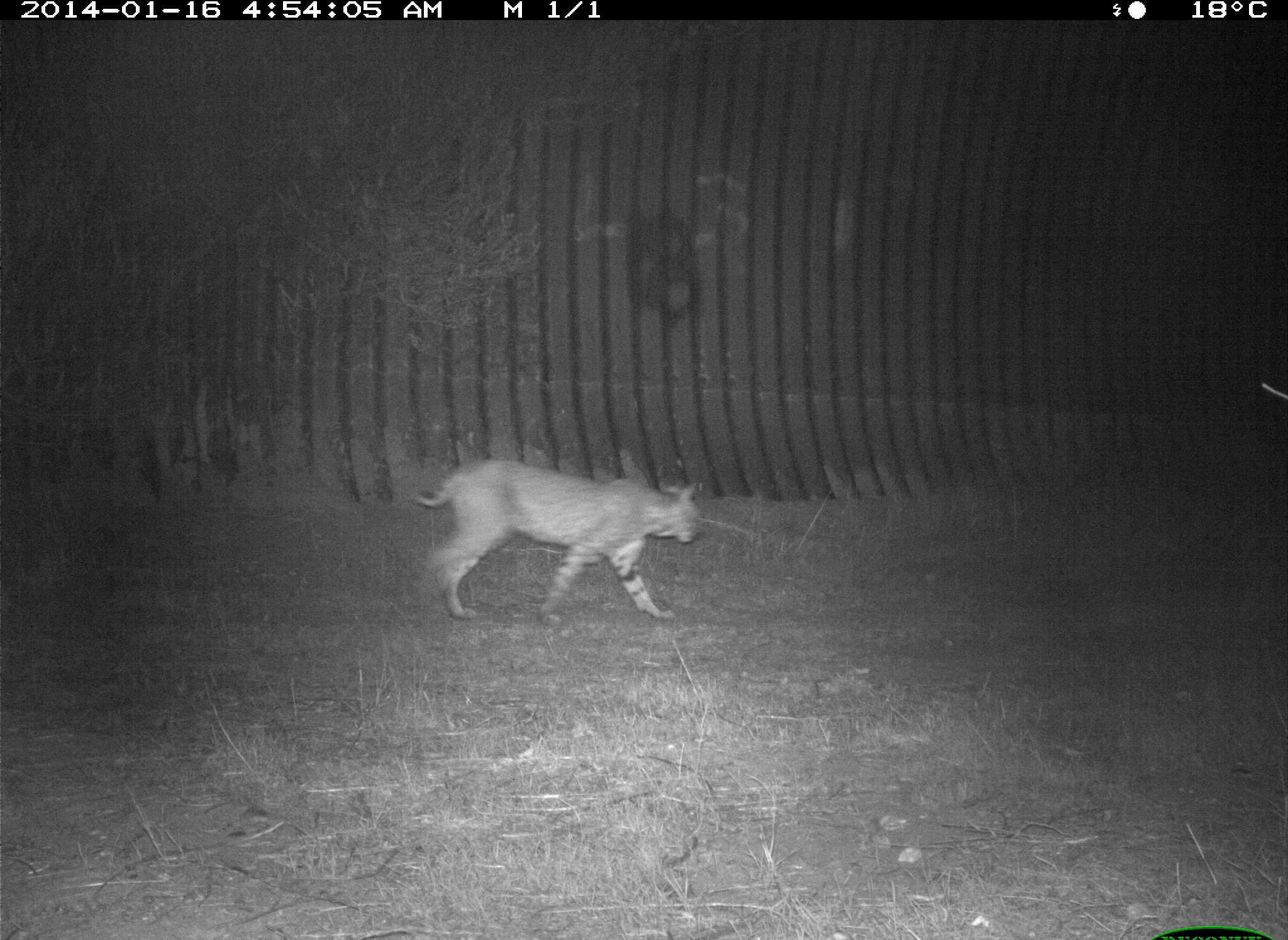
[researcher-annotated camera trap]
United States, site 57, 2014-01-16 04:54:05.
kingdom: Animalia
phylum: Chordata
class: Mammalia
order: Carnivora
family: Felidae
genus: Lynx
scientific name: Lynx rufus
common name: bobcat